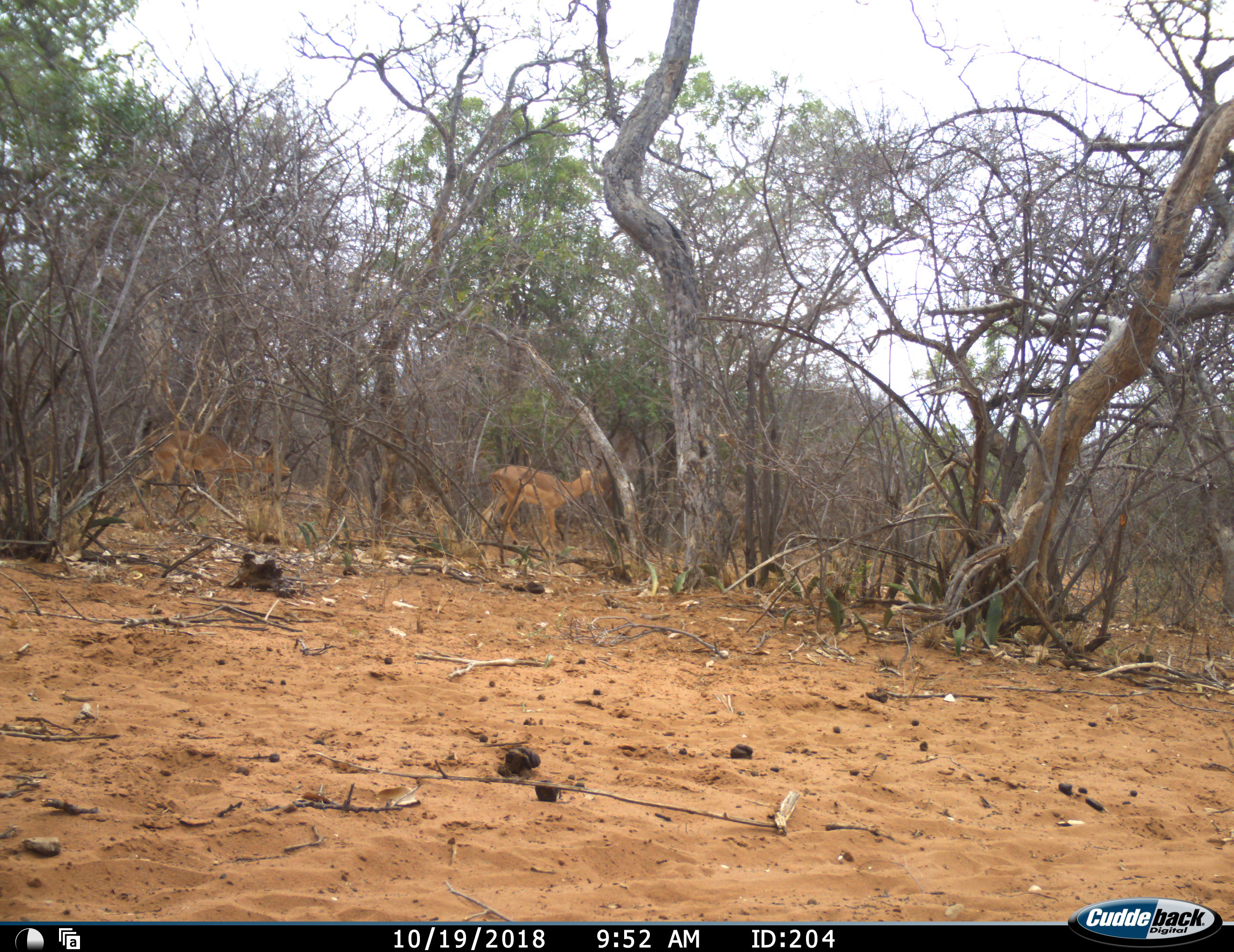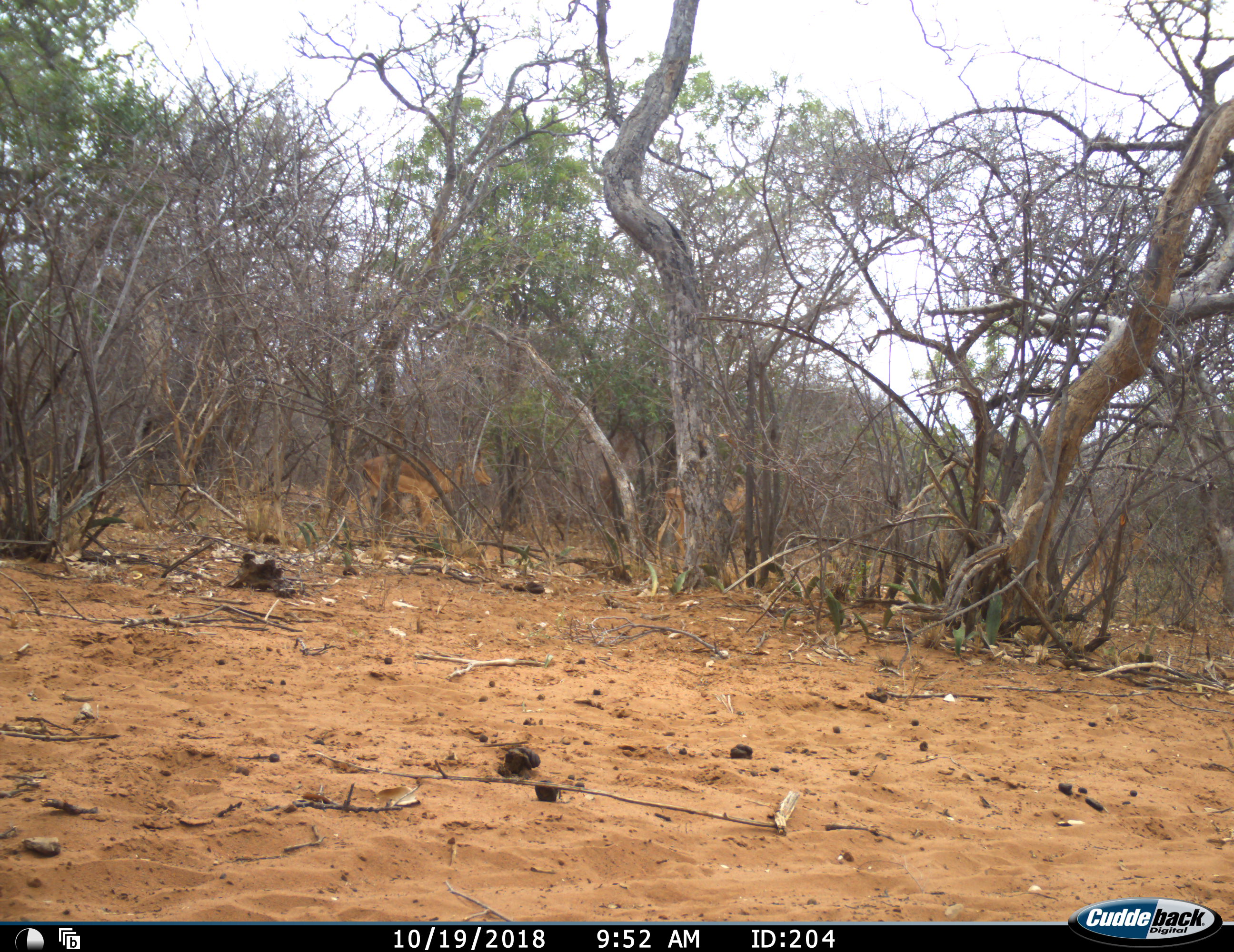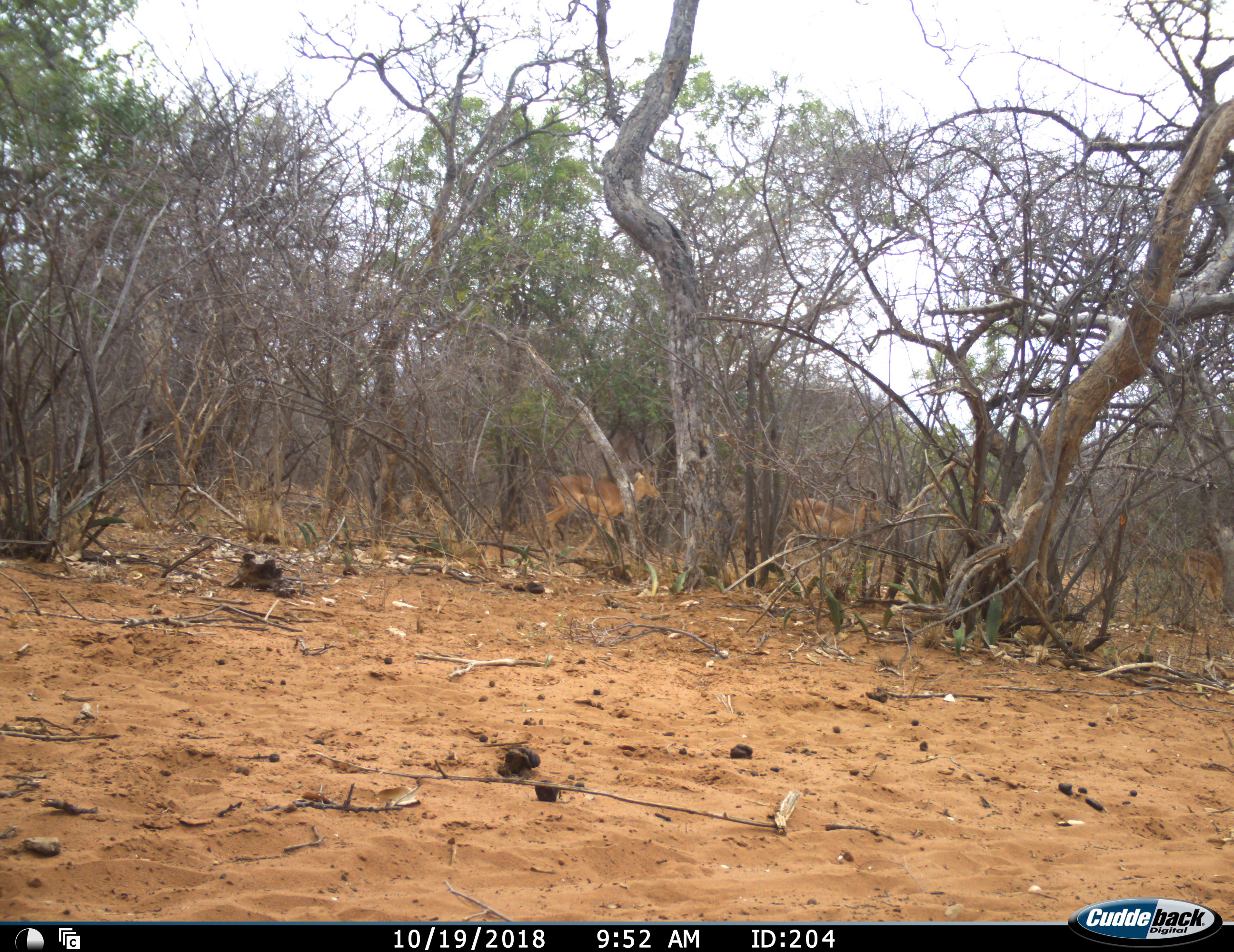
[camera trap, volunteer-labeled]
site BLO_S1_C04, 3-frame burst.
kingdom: Animalia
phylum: Chordata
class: Mammalia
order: Artiodactyla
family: Bovidae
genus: Aepyceros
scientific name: Aepyceros melampus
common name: impala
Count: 3.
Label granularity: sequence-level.